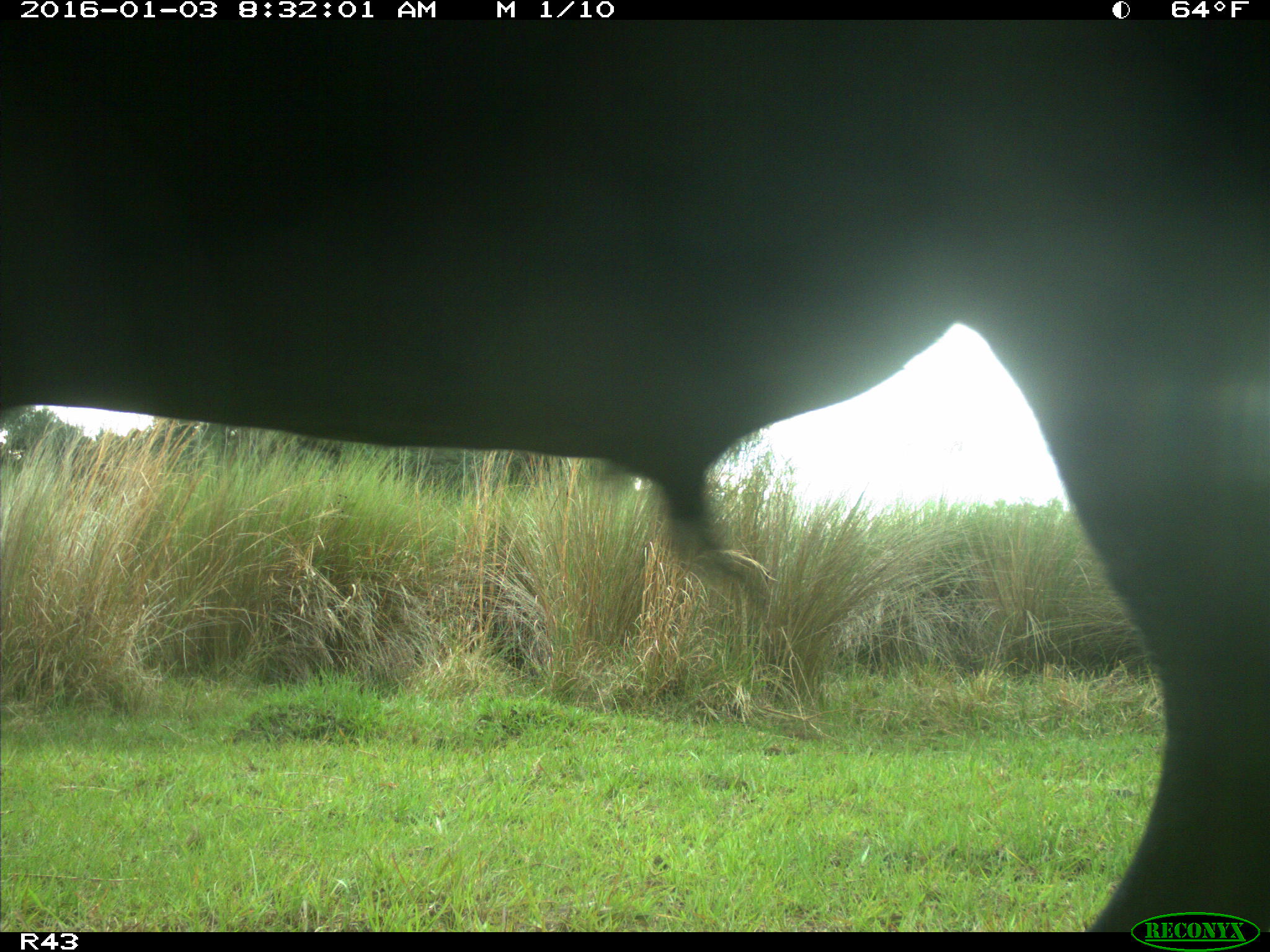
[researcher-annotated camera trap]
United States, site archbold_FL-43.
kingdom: Animalia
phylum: Chordata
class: Mammalia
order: Artiodactyla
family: Bovidae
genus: Bos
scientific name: Bos taurus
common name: domestic cow